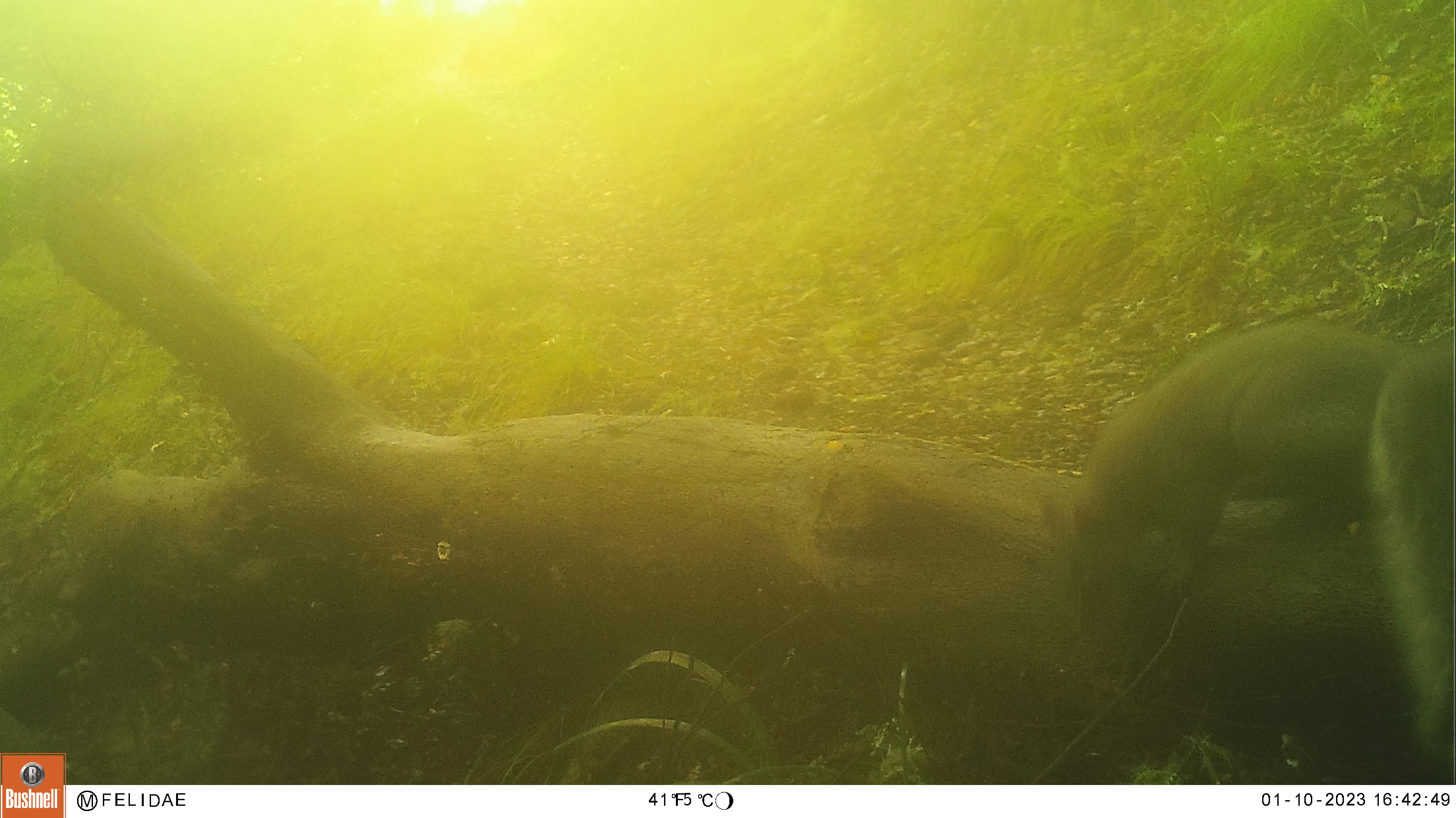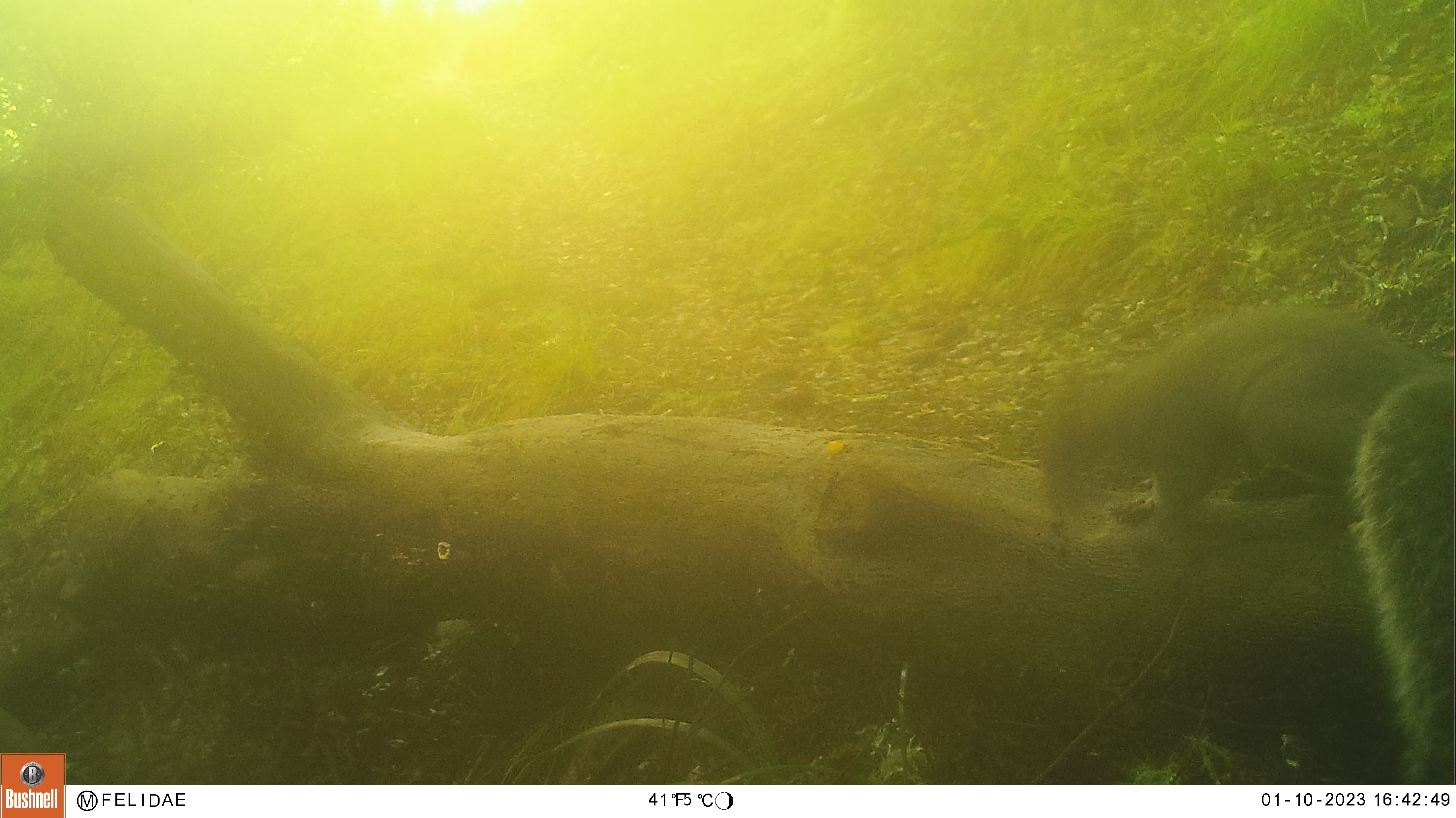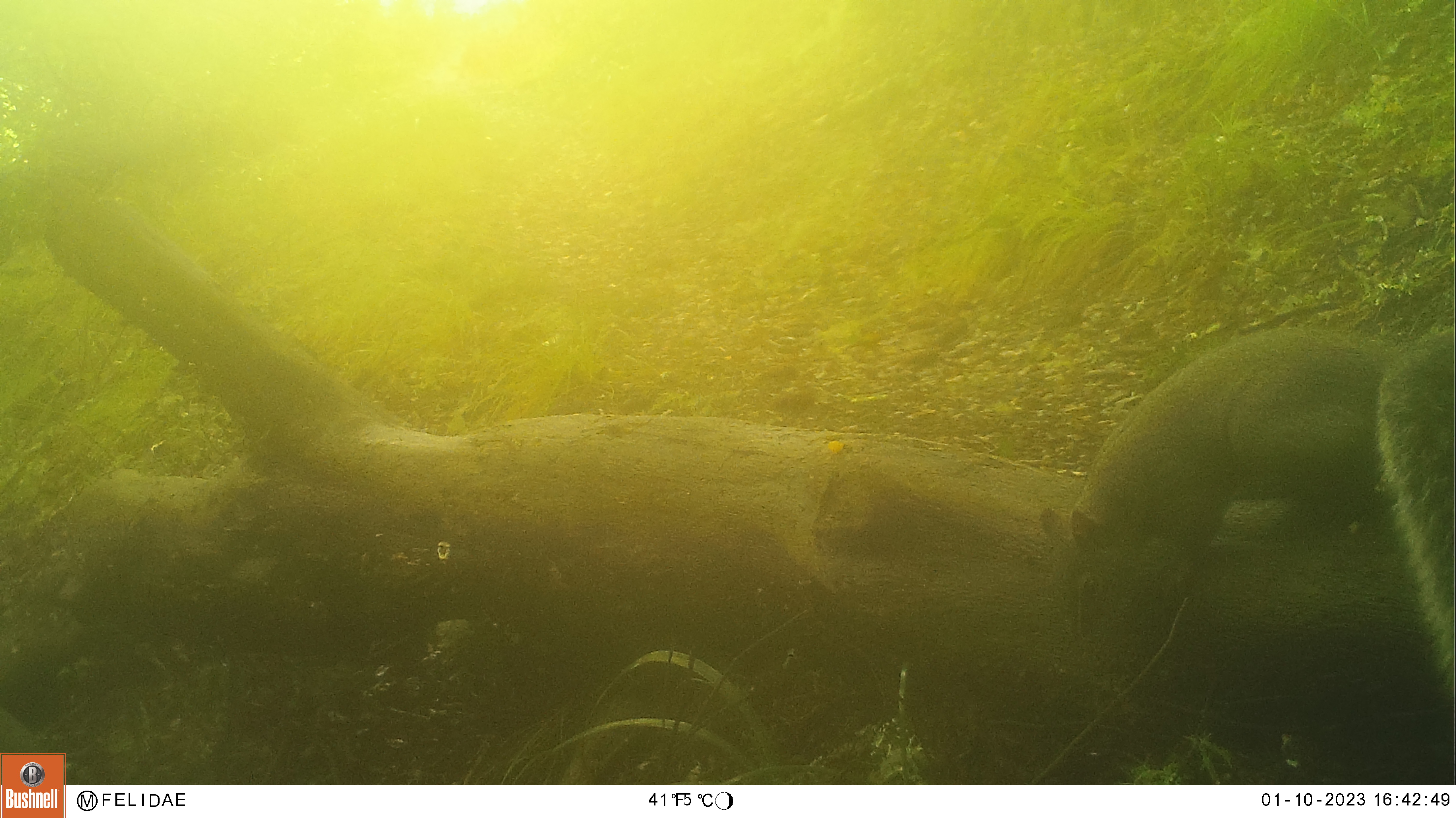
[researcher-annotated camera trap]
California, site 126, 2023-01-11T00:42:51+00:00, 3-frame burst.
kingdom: Animalia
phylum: Chordata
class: Mammalia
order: Rodentia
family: Sciuridae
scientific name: Sciuridae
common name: squirrel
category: unknown squirrel